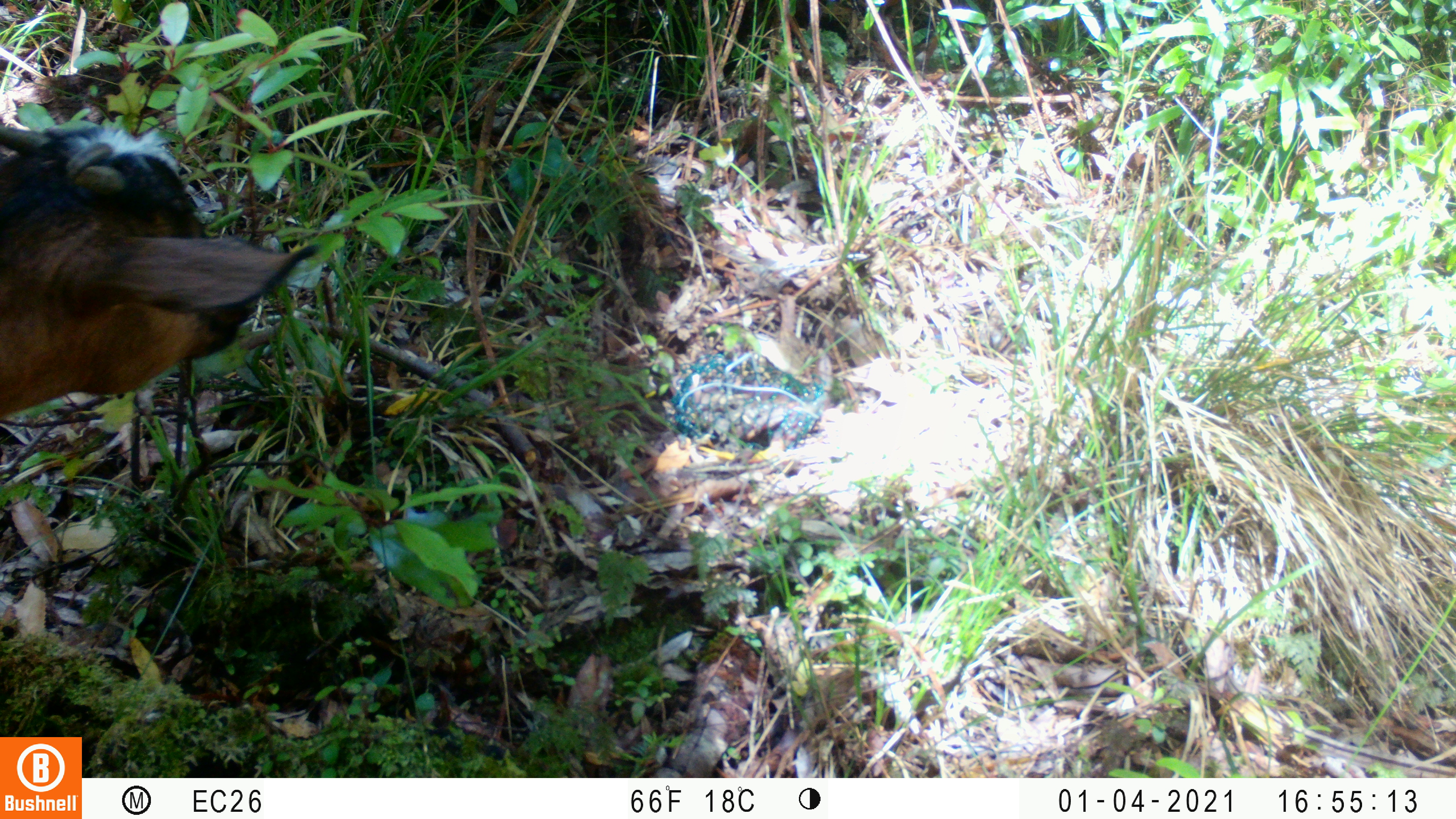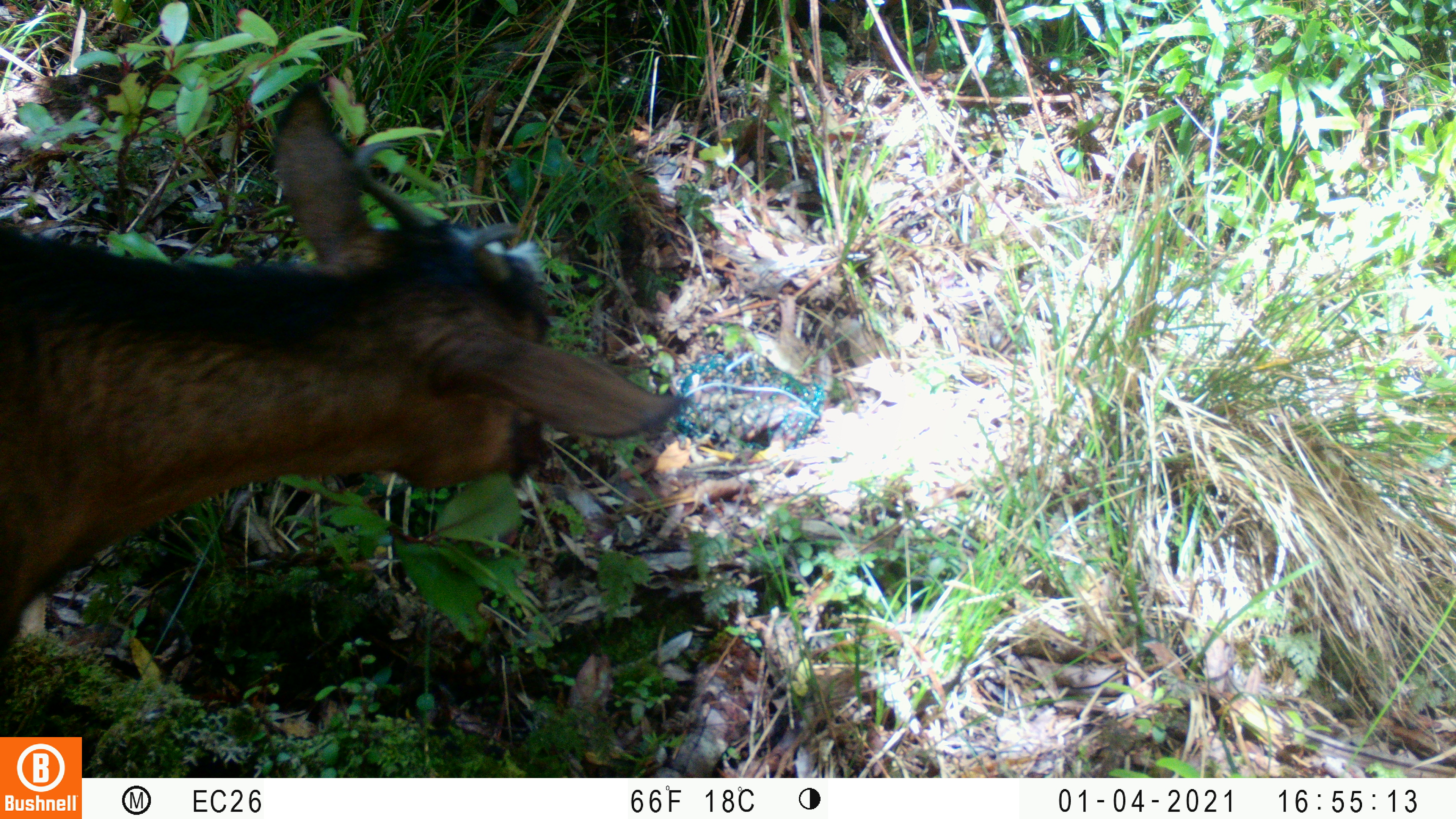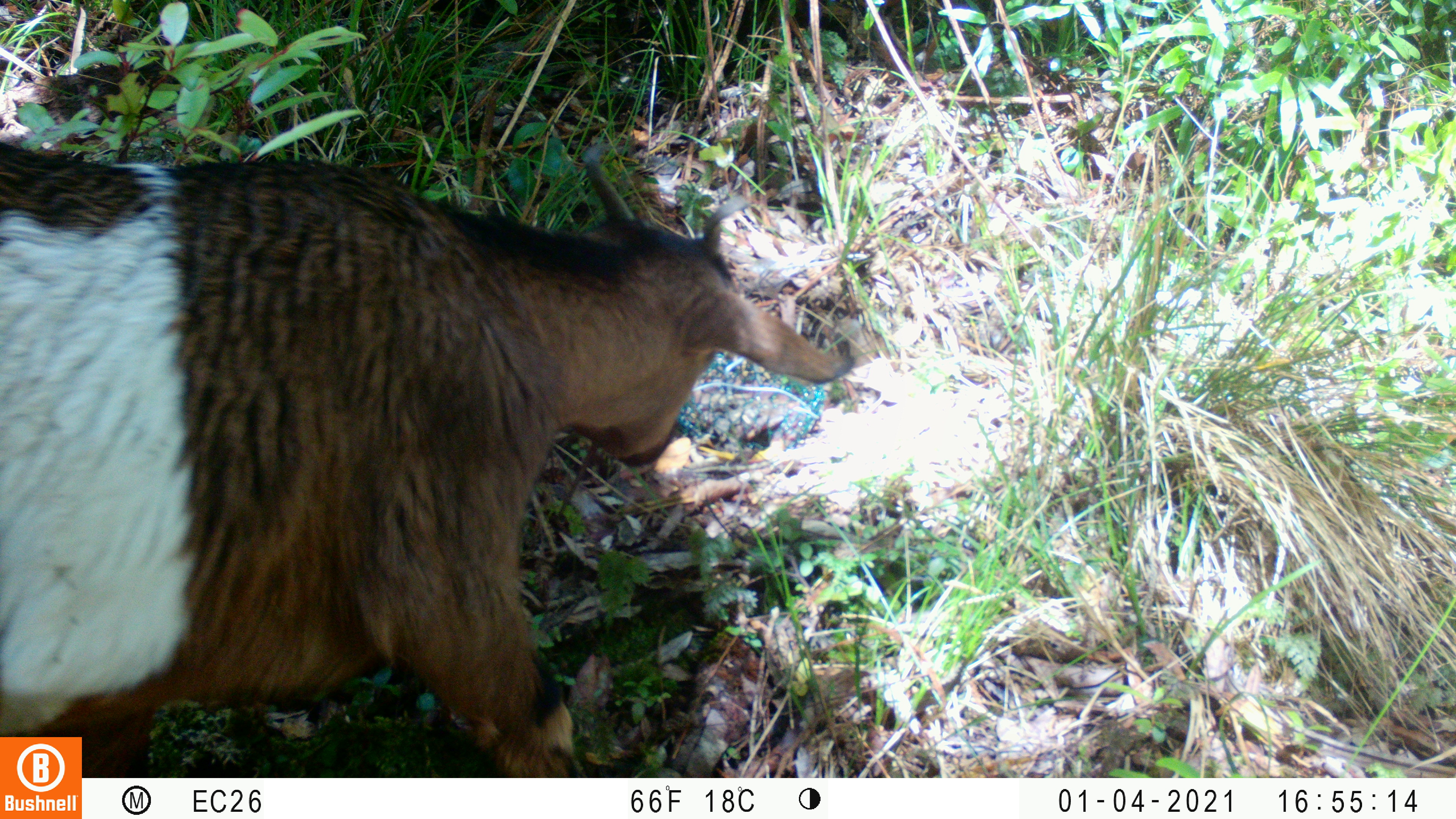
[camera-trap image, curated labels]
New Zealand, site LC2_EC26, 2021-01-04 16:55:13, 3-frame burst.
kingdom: Animalia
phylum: Chordata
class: Mammalia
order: Artiodactyla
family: Bovidae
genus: Capra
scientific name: Capra hircus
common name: goat